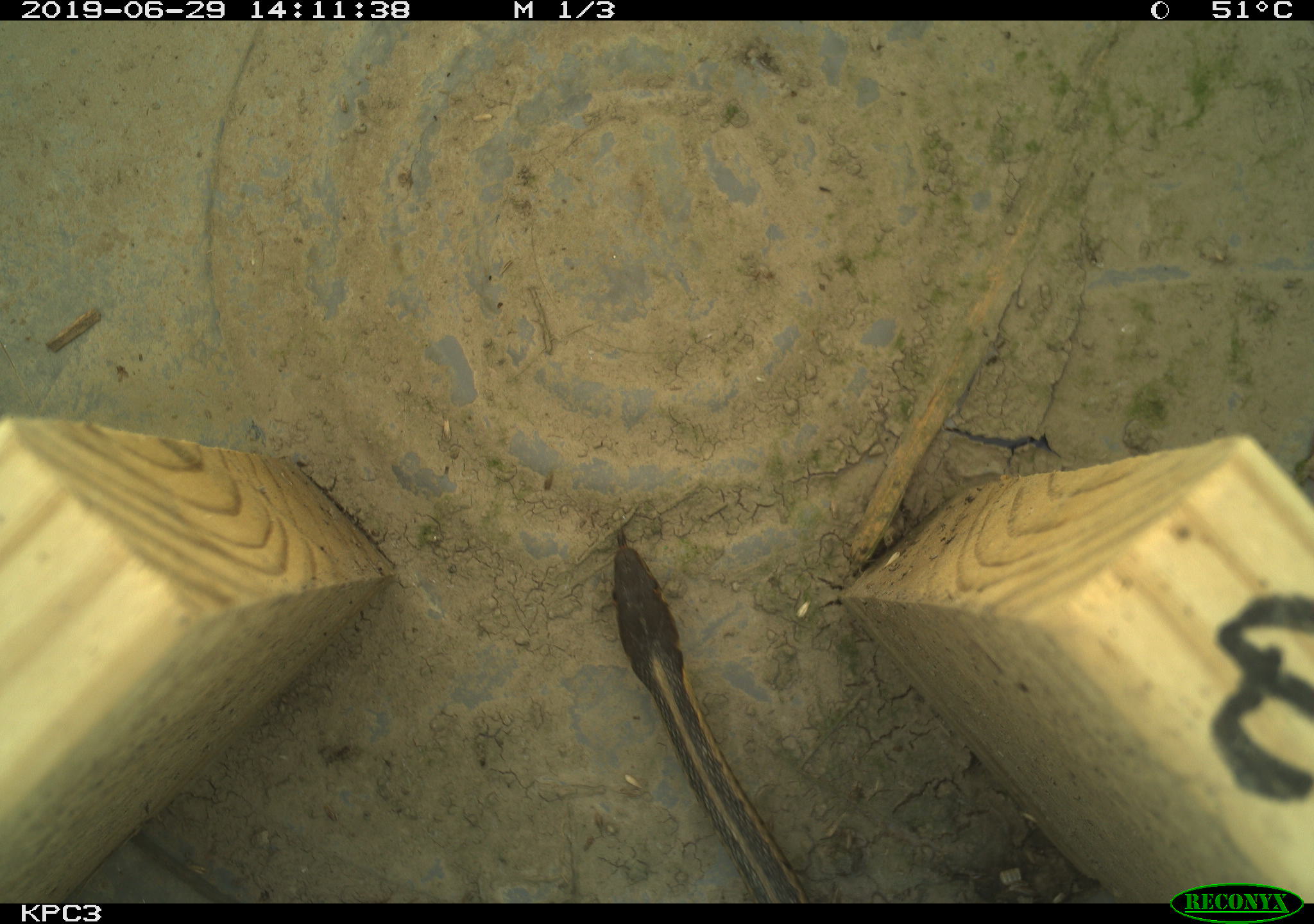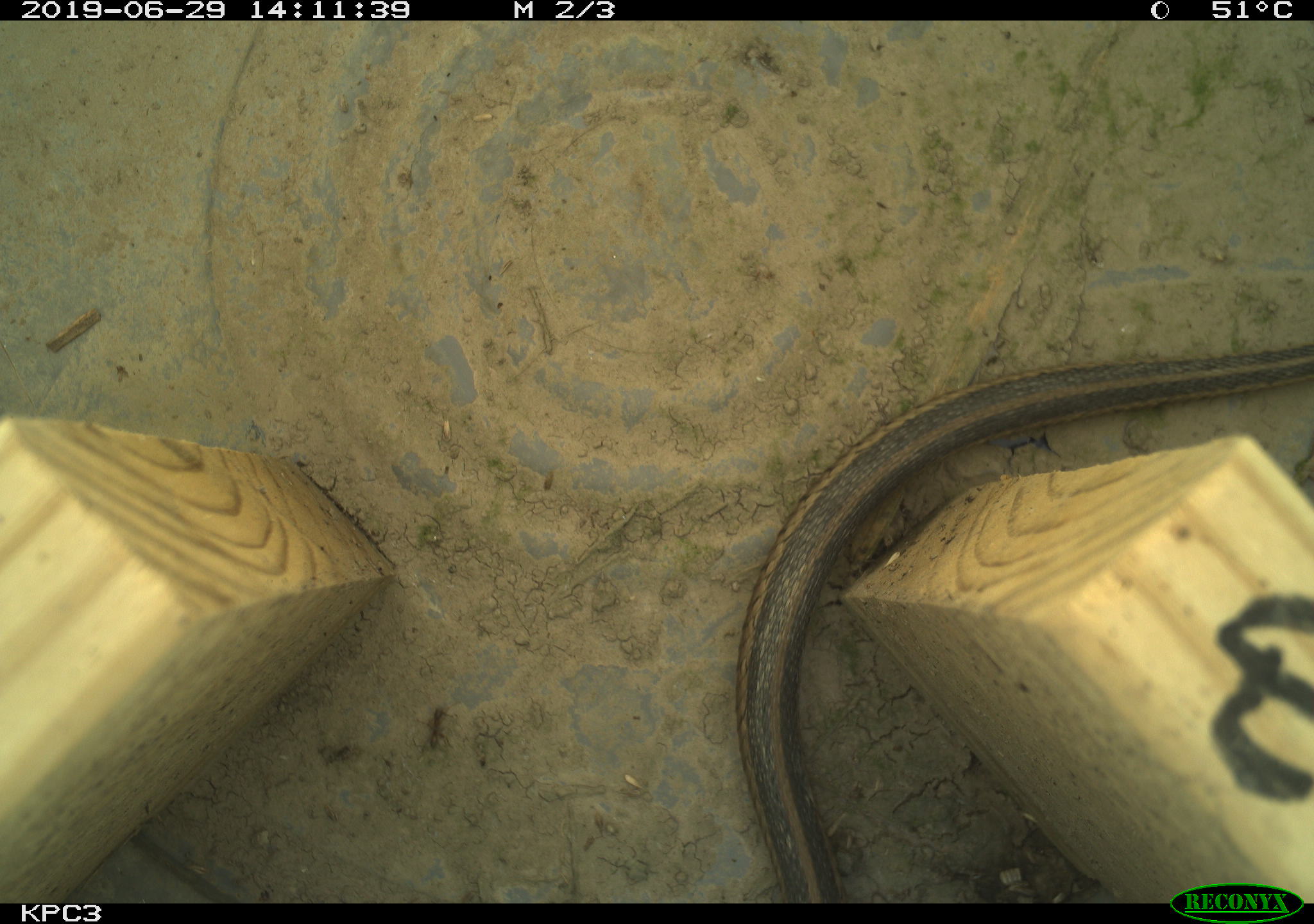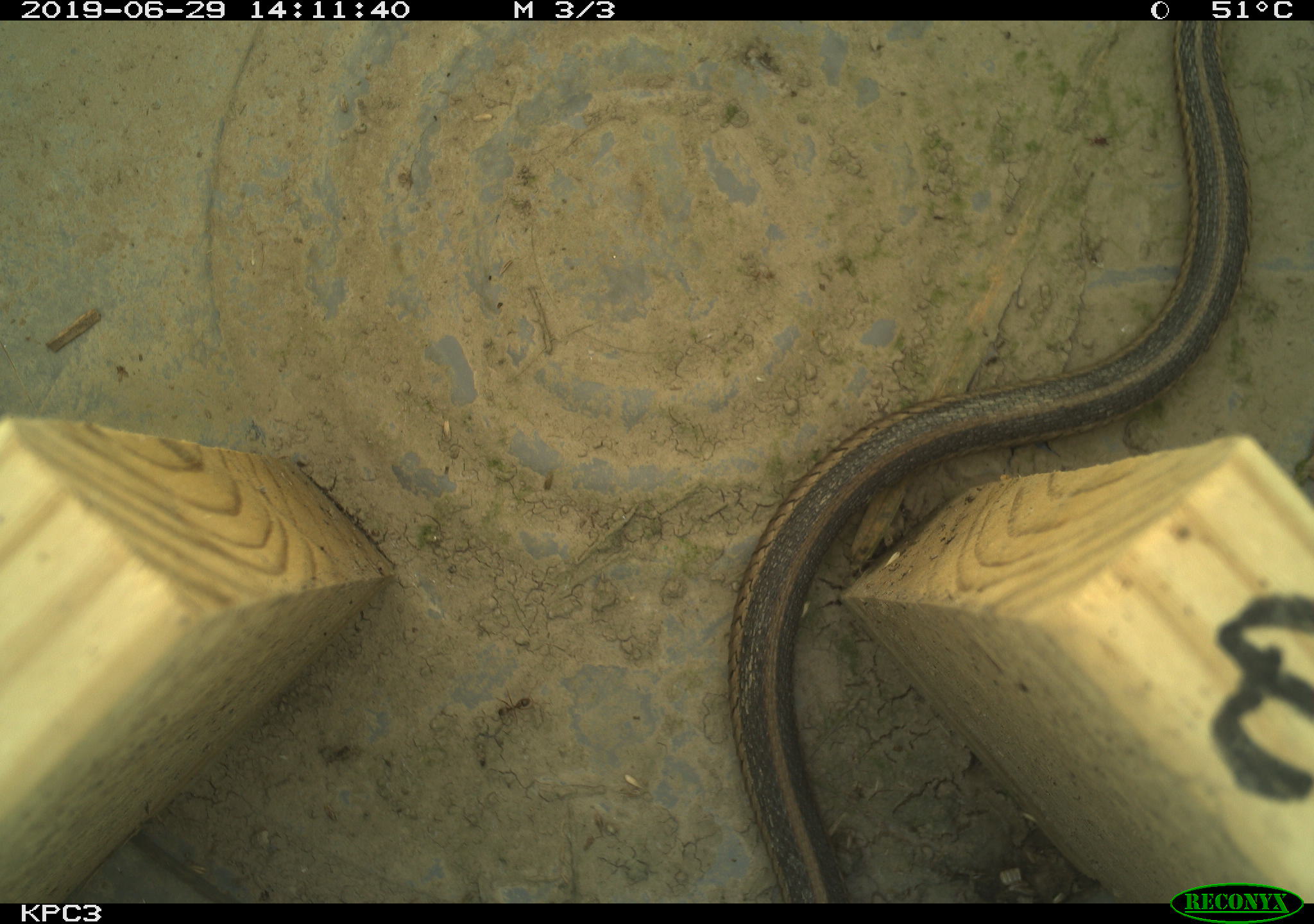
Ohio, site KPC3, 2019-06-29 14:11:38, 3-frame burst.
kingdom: Animalia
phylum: Chordata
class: Reptilia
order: Squamata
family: Colubridae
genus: Thamnophis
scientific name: Thamnophis sirtalis sirtalis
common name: eastern gartersnake